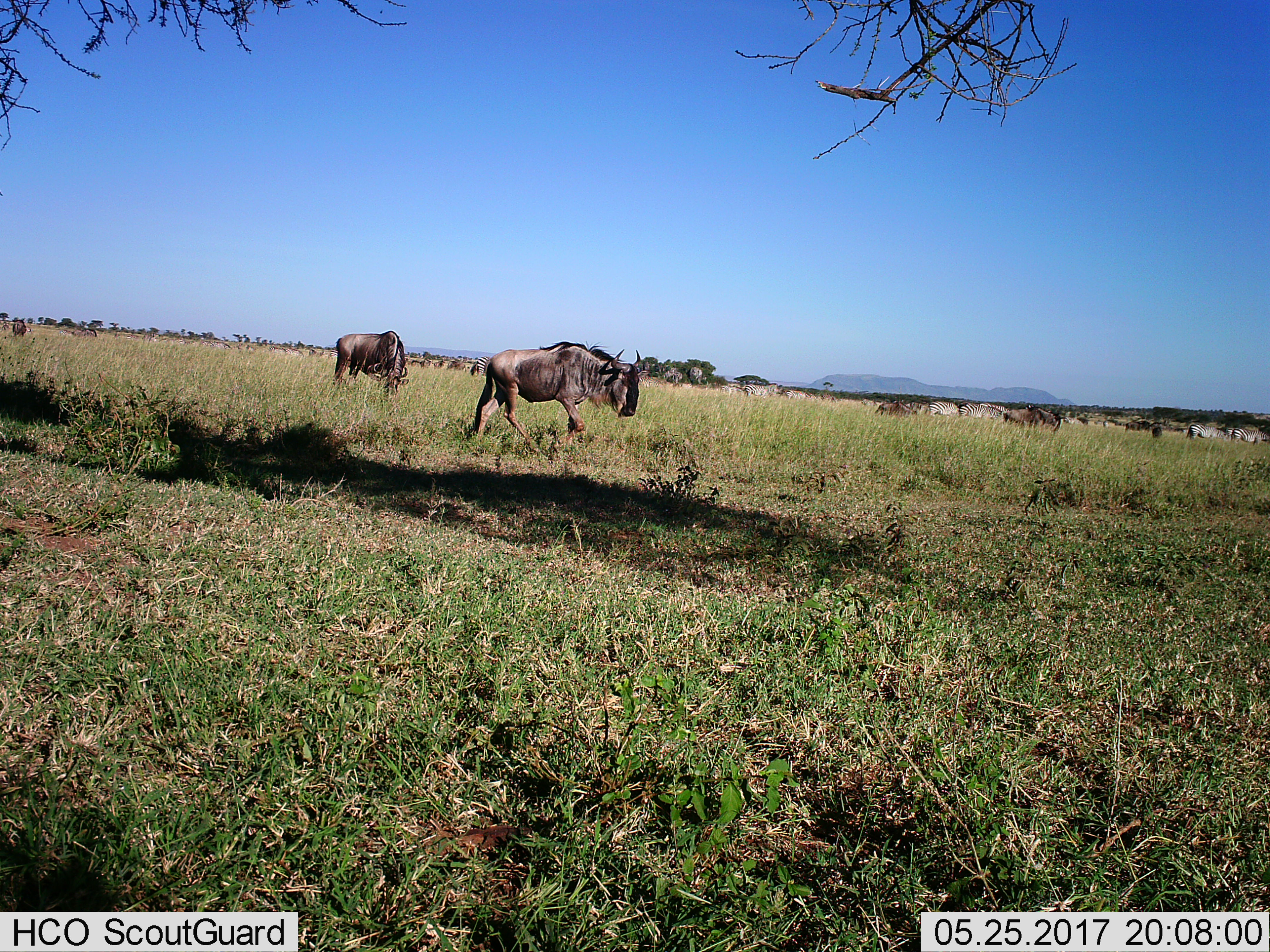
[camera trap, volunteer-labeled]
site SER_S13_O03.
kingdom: Animalia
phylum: Chordata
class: Mammalia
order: Artiodactyla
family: Bovidae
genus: Connochaetes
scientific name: Connochaetes taurinus taurinus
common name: blue wildebeest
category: wildebeestblue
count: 7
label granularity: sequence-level